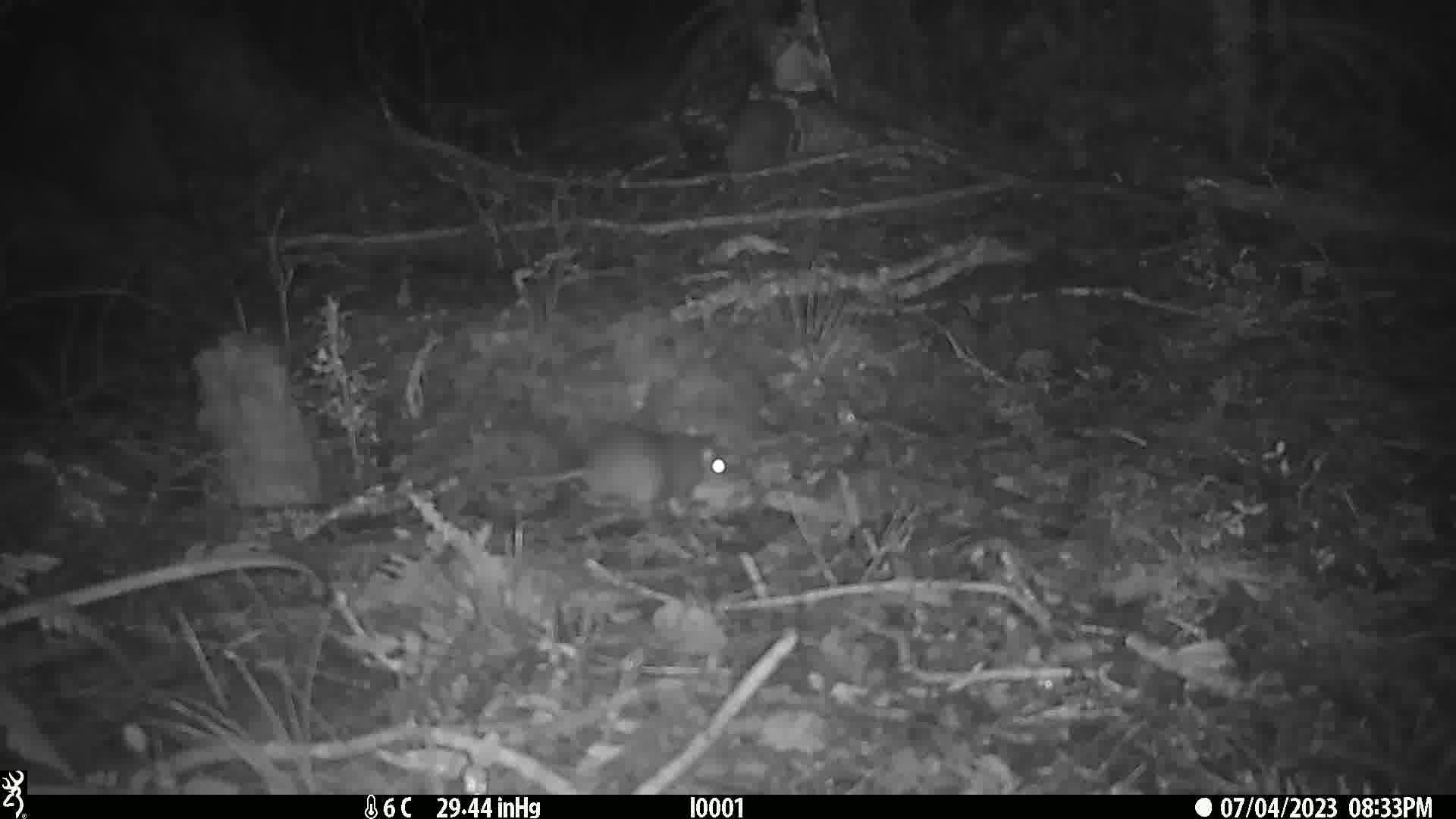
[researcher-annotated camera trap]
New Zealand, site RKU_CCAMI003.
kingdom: Animalia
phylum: Chordata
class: Mammalia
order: Rodentia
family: Muridae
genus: Rattus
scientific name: Rattus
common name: rat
Rat (Rattus).